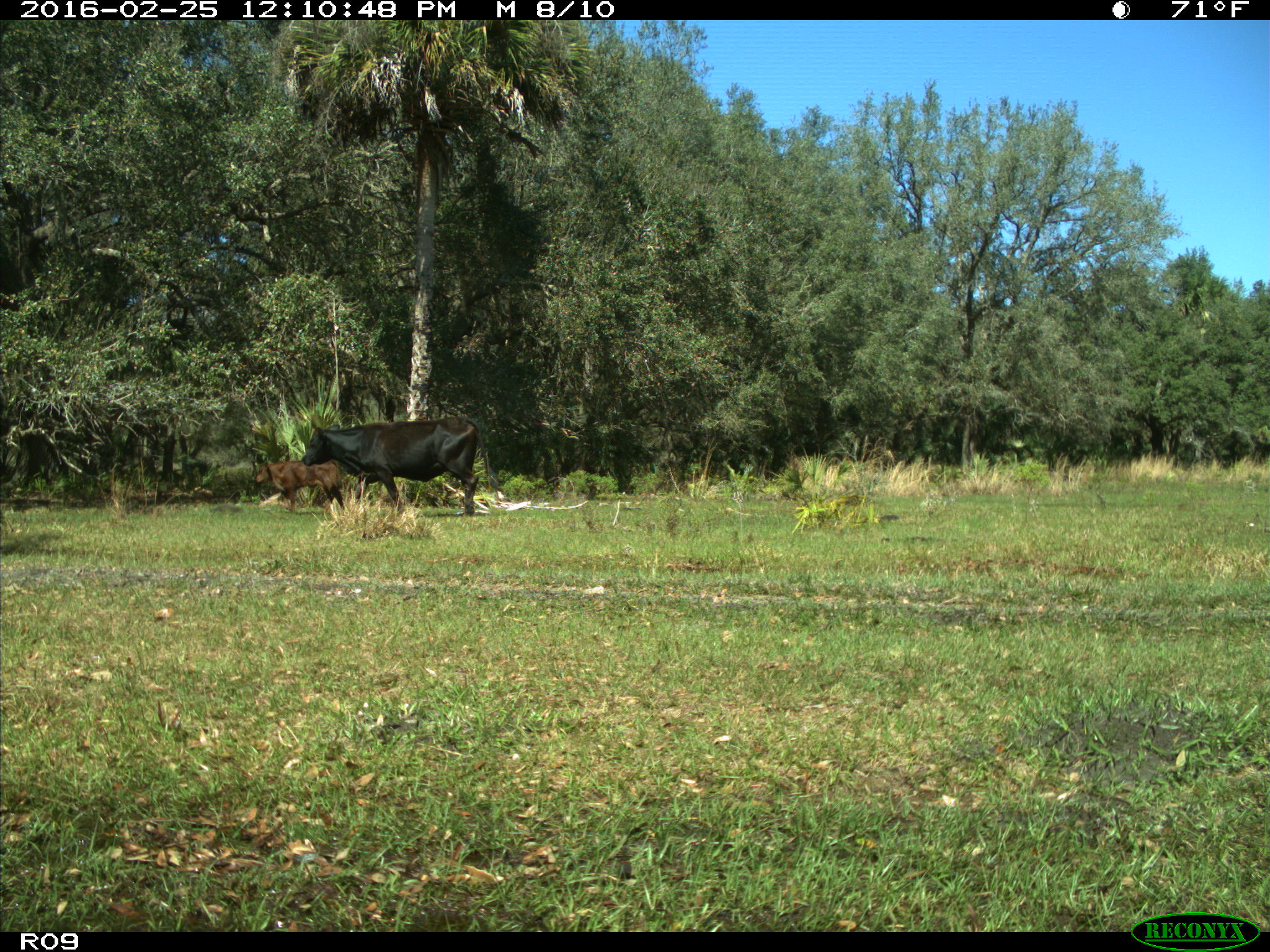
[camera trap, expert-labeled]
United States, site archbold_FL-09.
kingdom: Animalia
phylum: Chordata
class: Mammalia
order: Artiodactyla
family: Bovidae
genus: Bos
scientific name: Bos taurus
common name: domestic cow